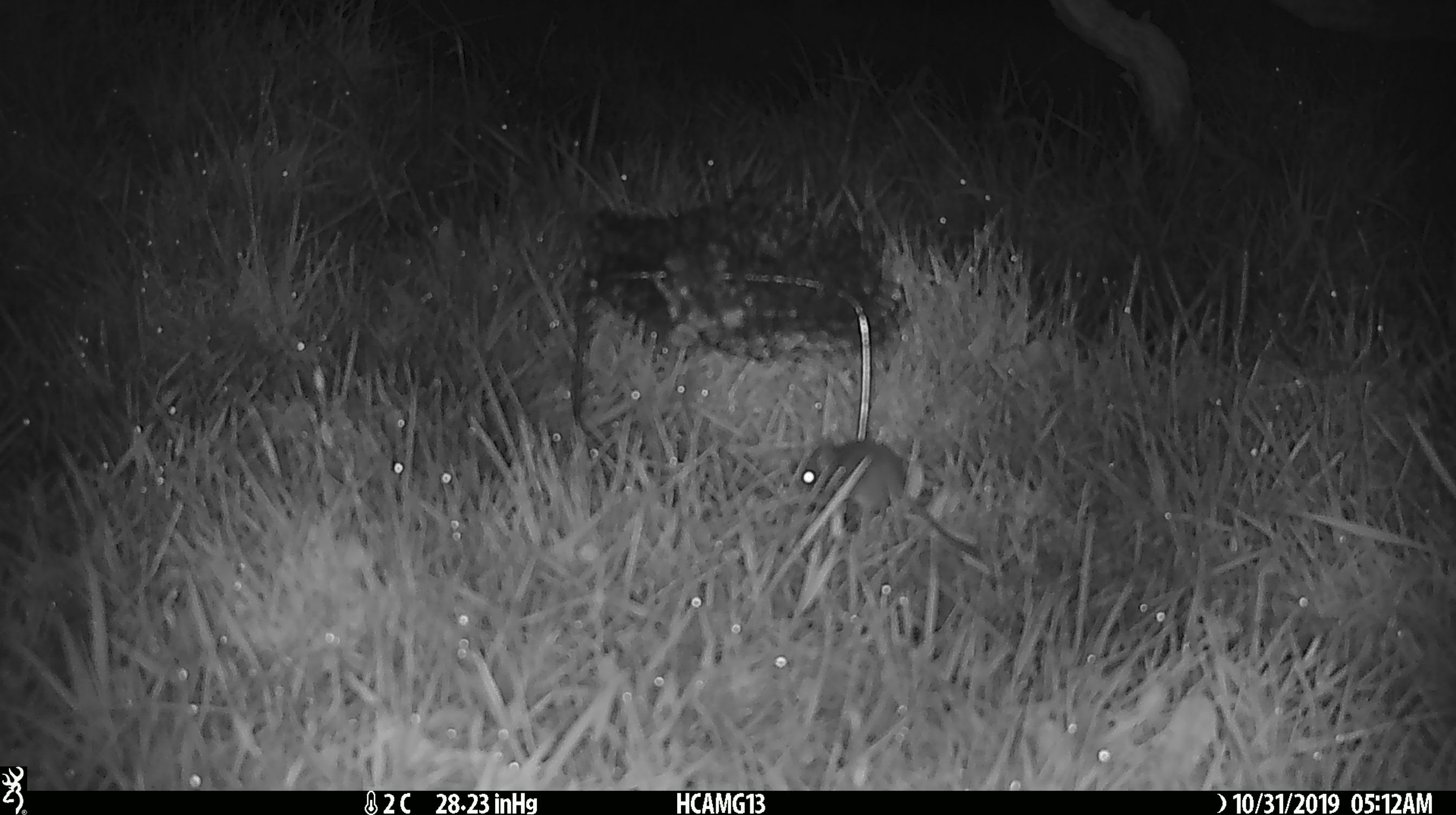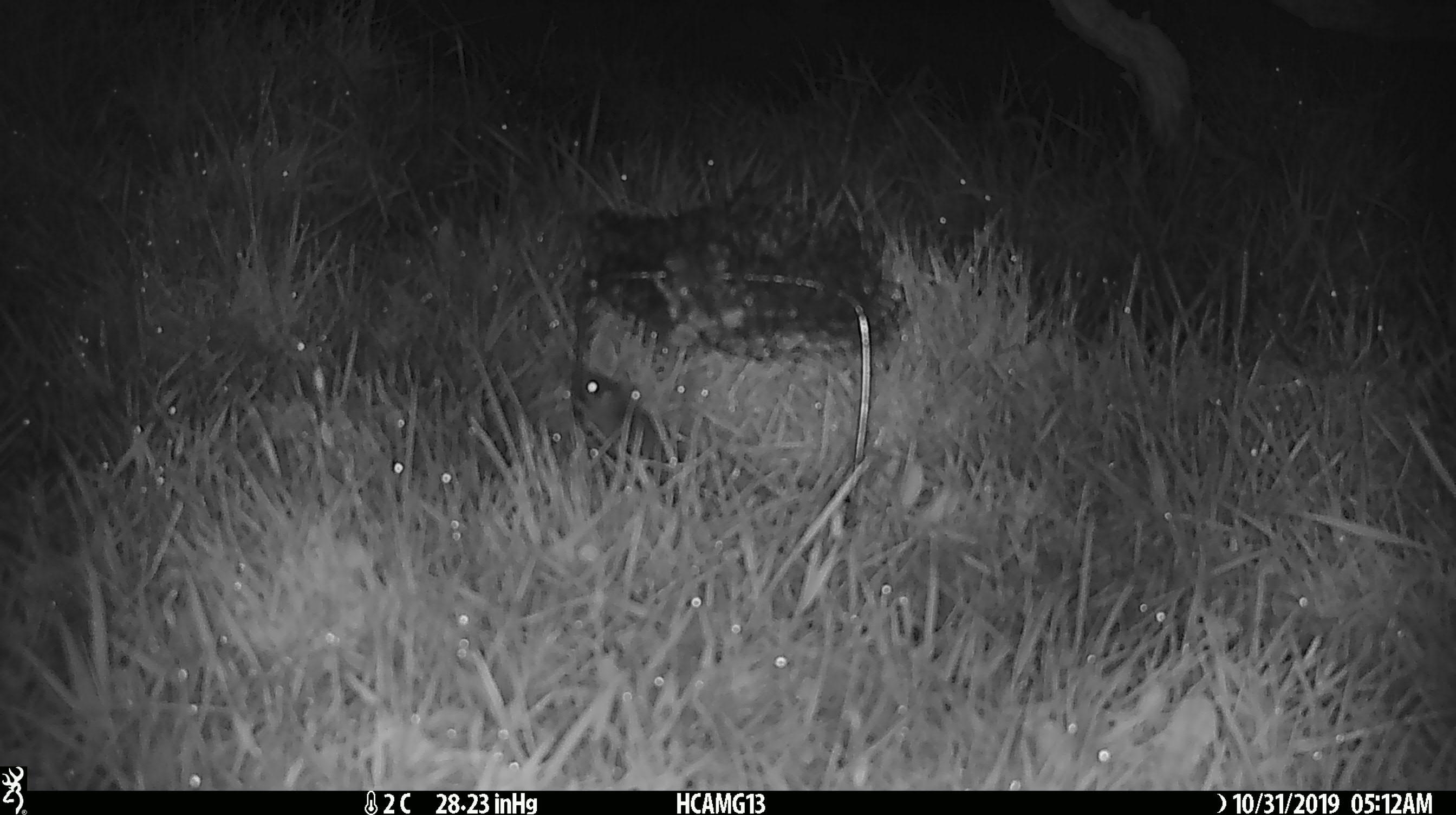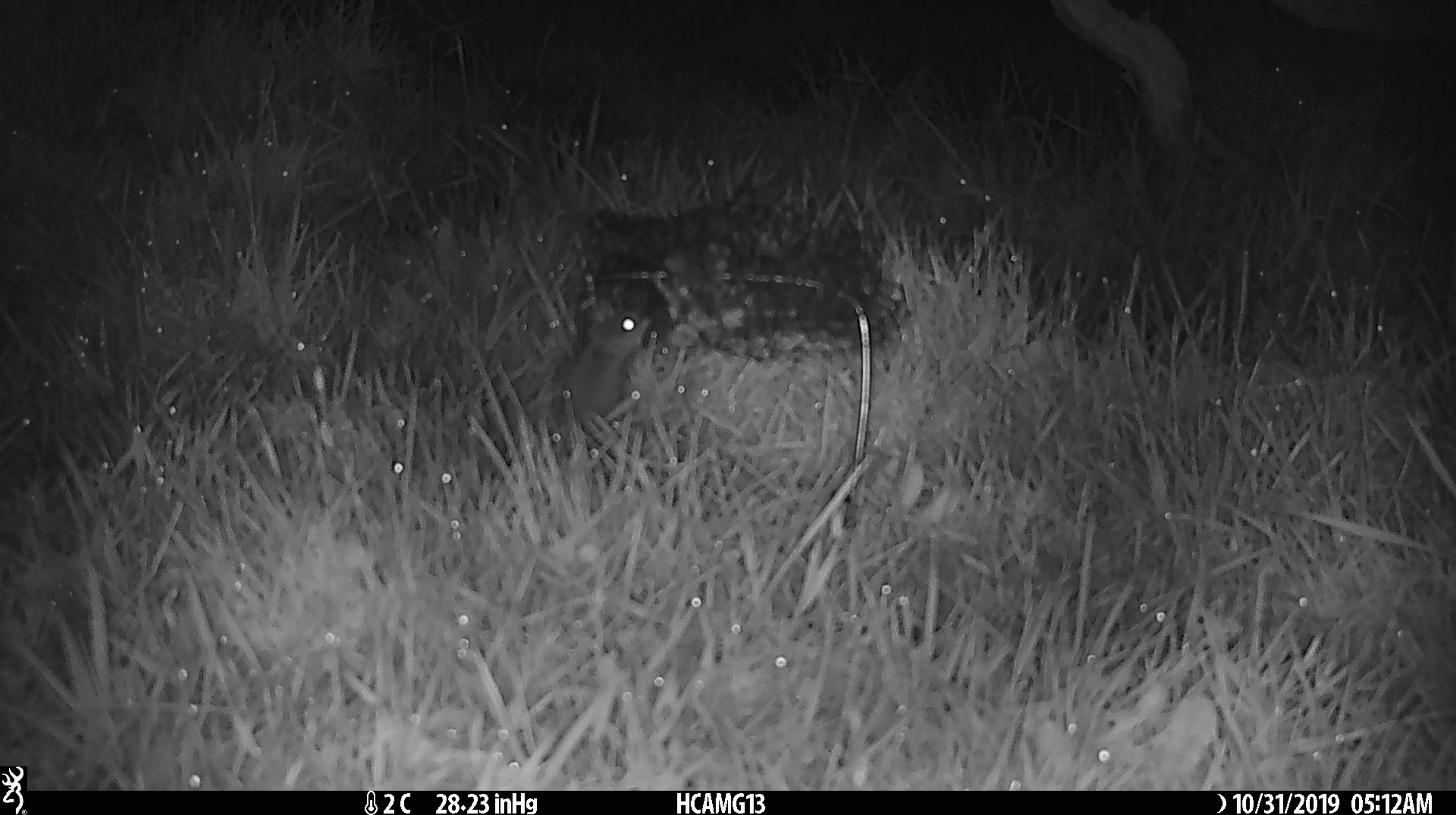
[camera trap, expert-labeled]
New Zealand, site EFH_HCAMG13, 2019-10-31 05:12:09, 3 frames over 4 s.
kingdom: Animalia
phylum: Chordata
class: Mammalia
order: Rodentia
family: Muridae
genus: Mus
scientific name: Mus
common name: mouse